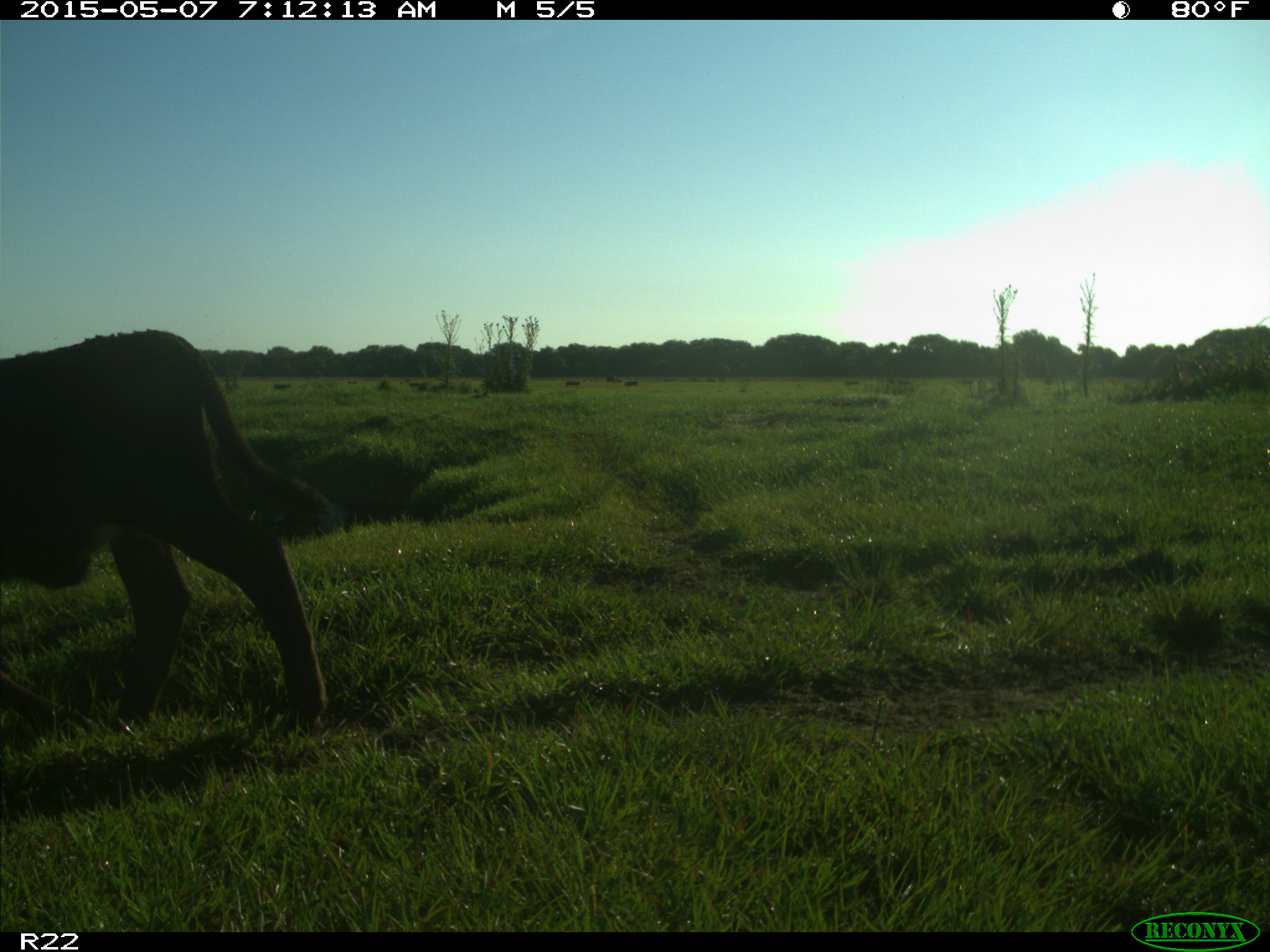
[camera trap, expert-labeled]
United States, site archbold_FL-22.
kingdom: Animalia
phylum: Chordata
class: Mammalia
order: Artiodactyla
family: Bovidae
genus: Bos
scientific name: Bos taurus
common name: domestic cow